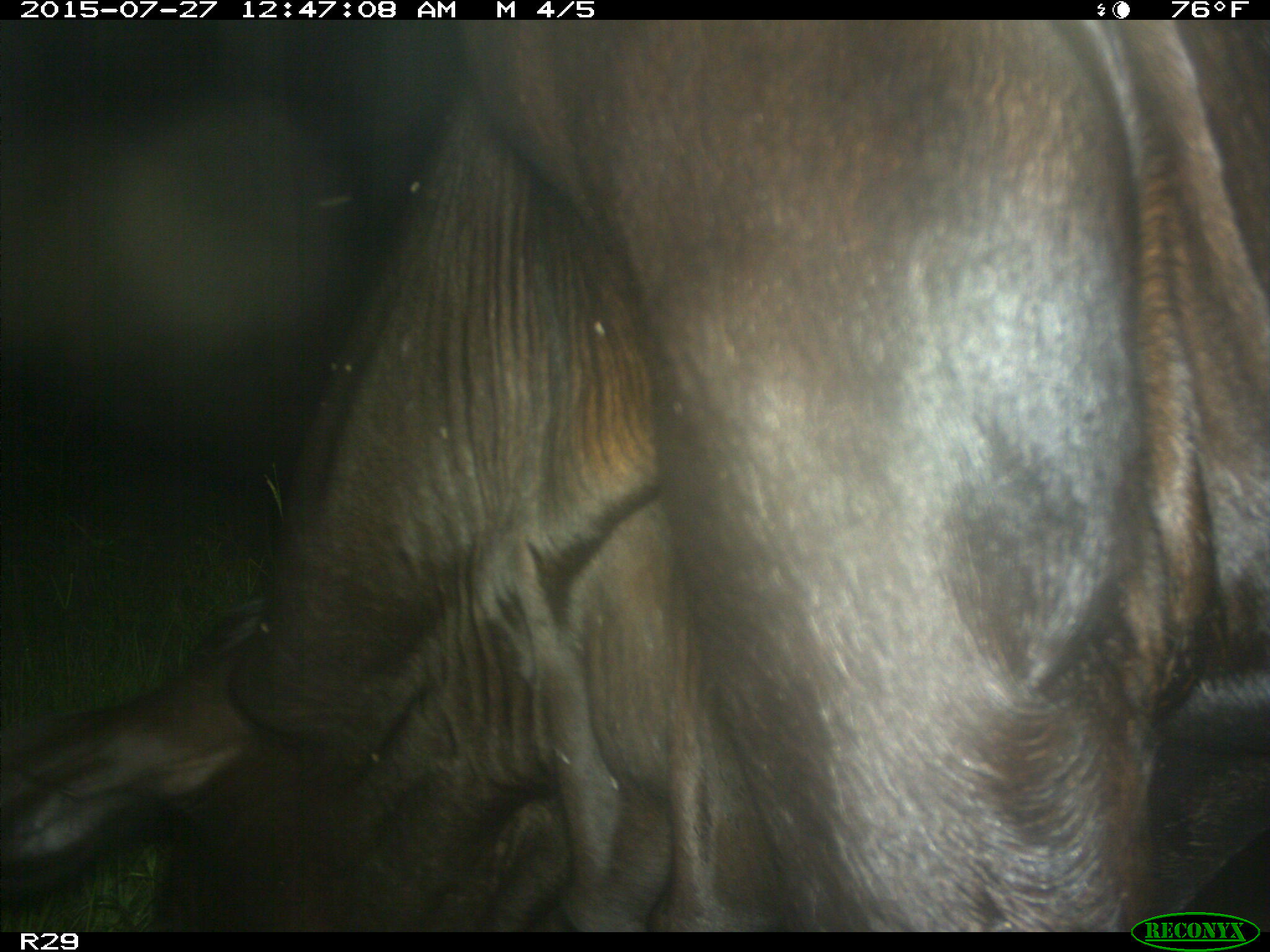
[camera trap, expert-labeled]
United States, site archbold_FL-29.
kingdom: Animalia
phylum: Chordata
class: Mammalia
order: Artiodactyla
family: Bovidae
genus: Bos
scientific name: Bos taurus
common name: domestic cow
Bos taurus (domestic cow).